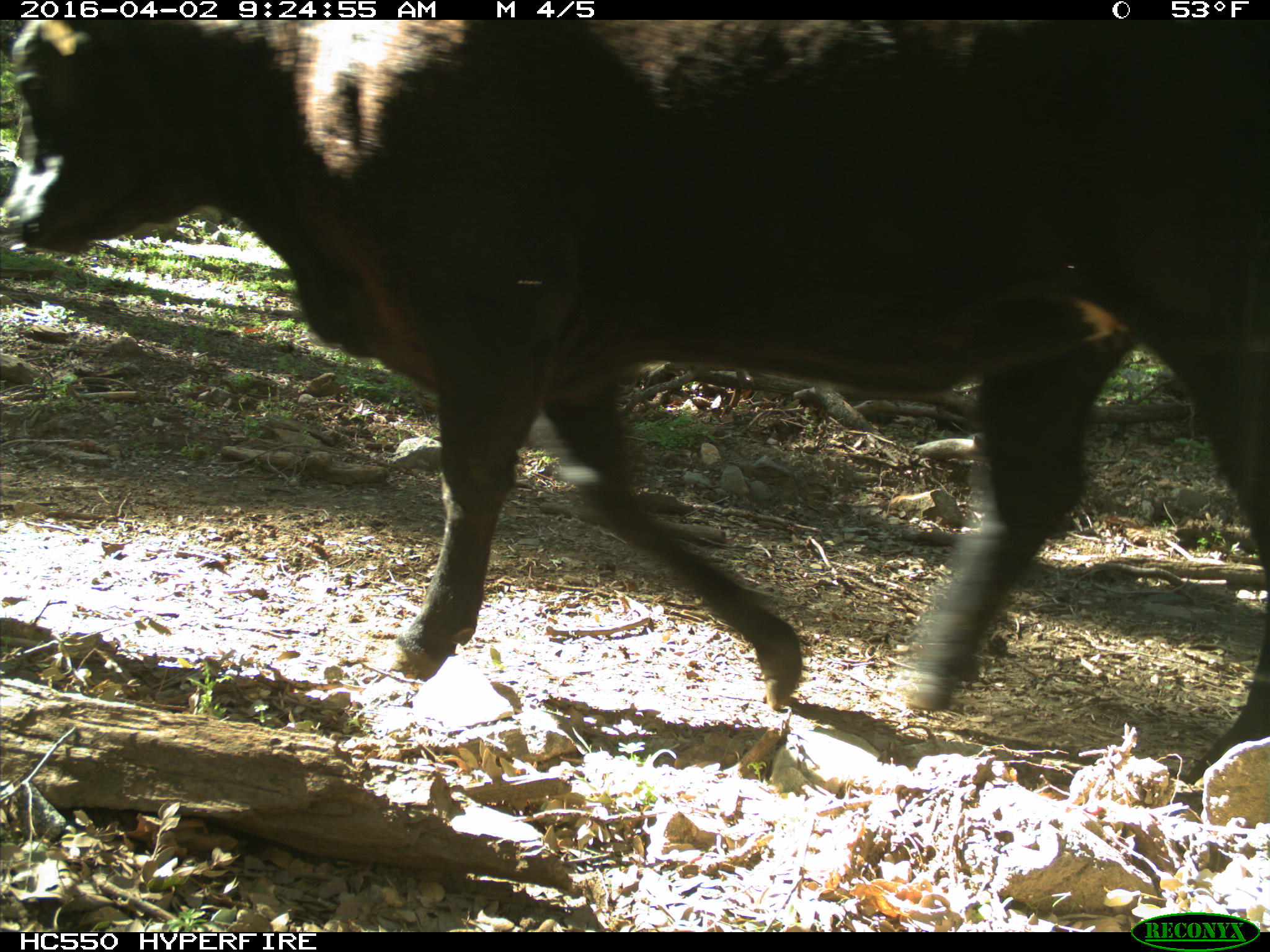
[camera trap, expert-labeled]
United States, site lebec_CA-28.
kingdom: Animalia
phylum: Chordata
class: Mammalia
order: Artiodactyla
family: Bovidae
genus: Bos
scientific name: Bos taurus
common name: domestic cow